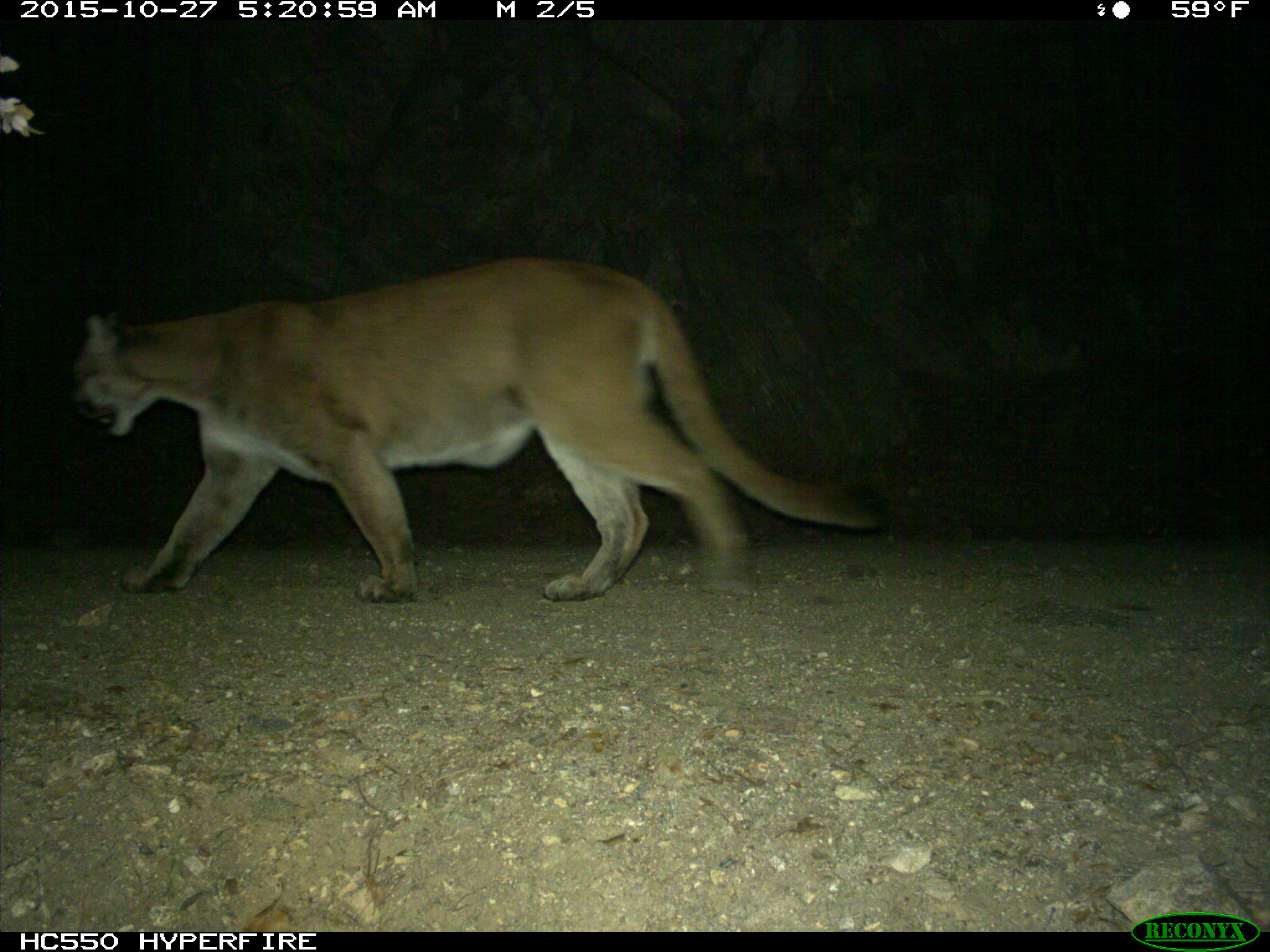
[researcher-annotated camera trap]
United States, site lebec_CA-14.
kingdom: Animalia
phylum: Chordata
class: Mammalia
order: Carnivora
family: Felidae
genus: Puma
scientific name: Puma concolor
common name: mountain lion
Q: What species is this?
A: Puma concolor (mountain lion).